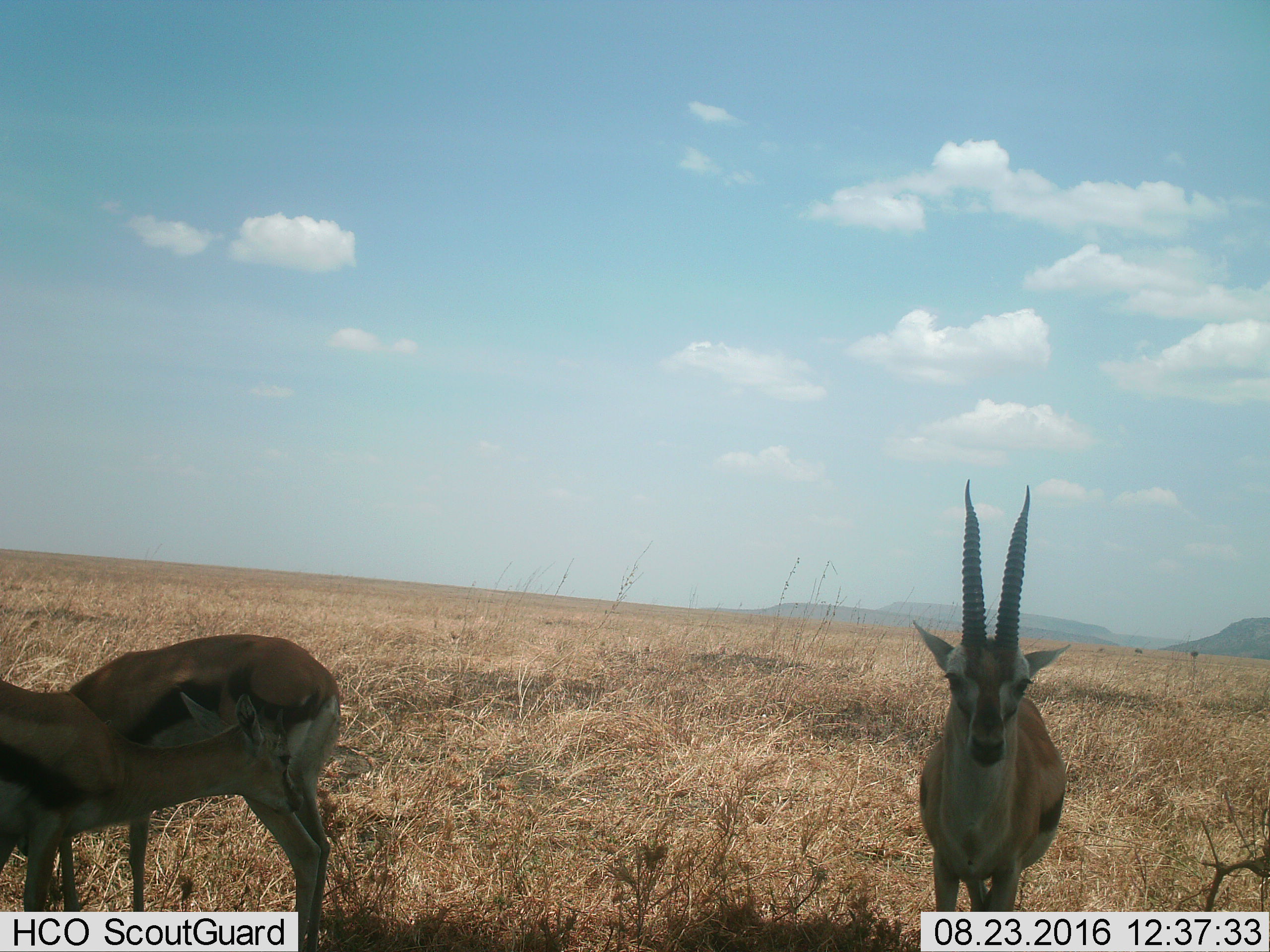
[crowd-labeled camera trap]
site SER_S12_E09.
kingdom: Animalia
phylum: Chordata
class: Mammalia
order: Artiodactyla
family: Bovidae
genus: Eudorcas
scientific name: Eudorcas thomsonii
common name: thomson's gazelle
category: gazellethomsons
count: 3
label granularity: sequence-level